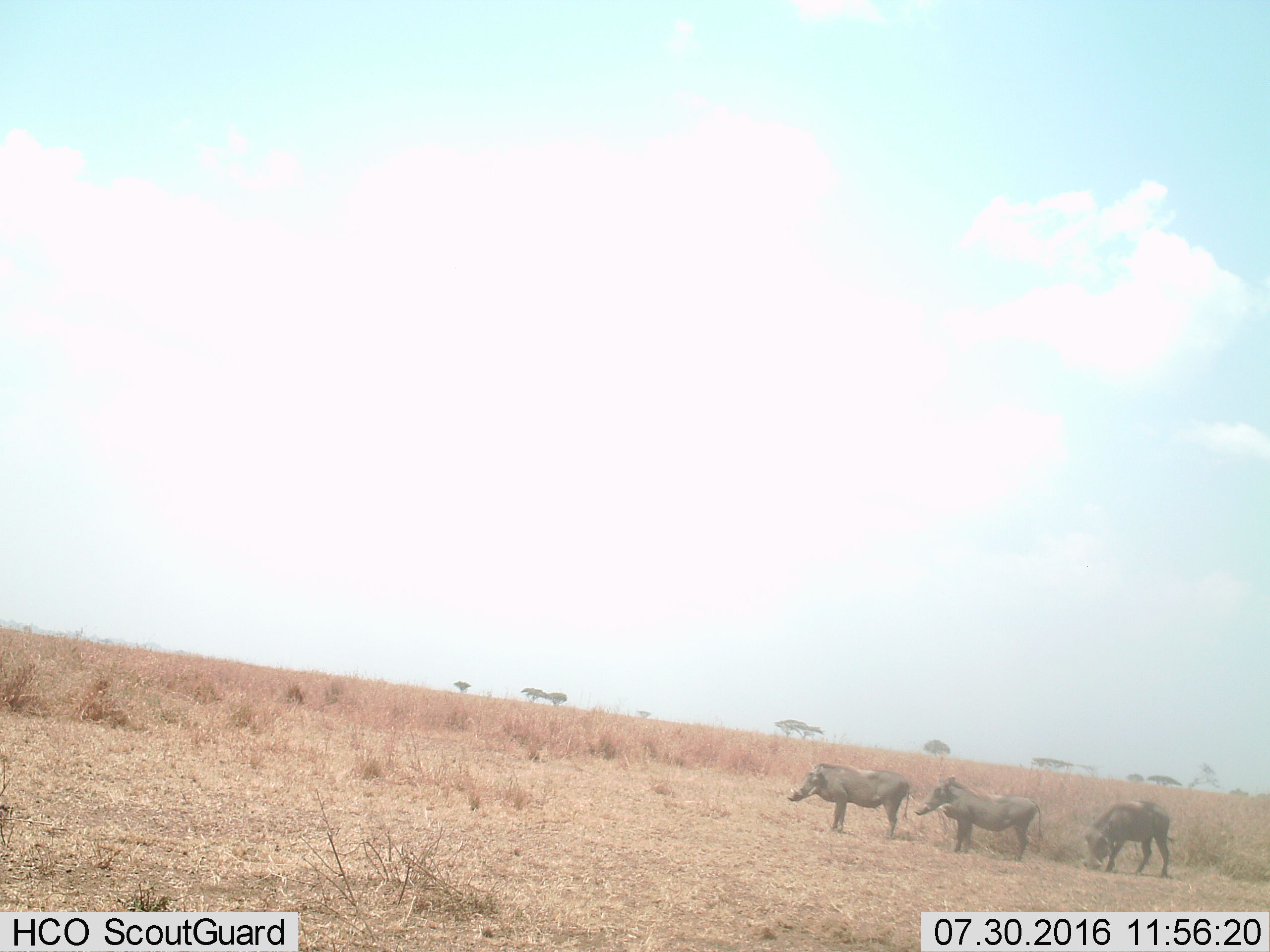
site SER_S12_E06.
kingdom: Animalia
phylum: Chordata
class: Mammalia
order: Artiodactyla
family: Suidae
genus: Phacochoerus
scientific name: Phacochoerus africanus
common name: warthog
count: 3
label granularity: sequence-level